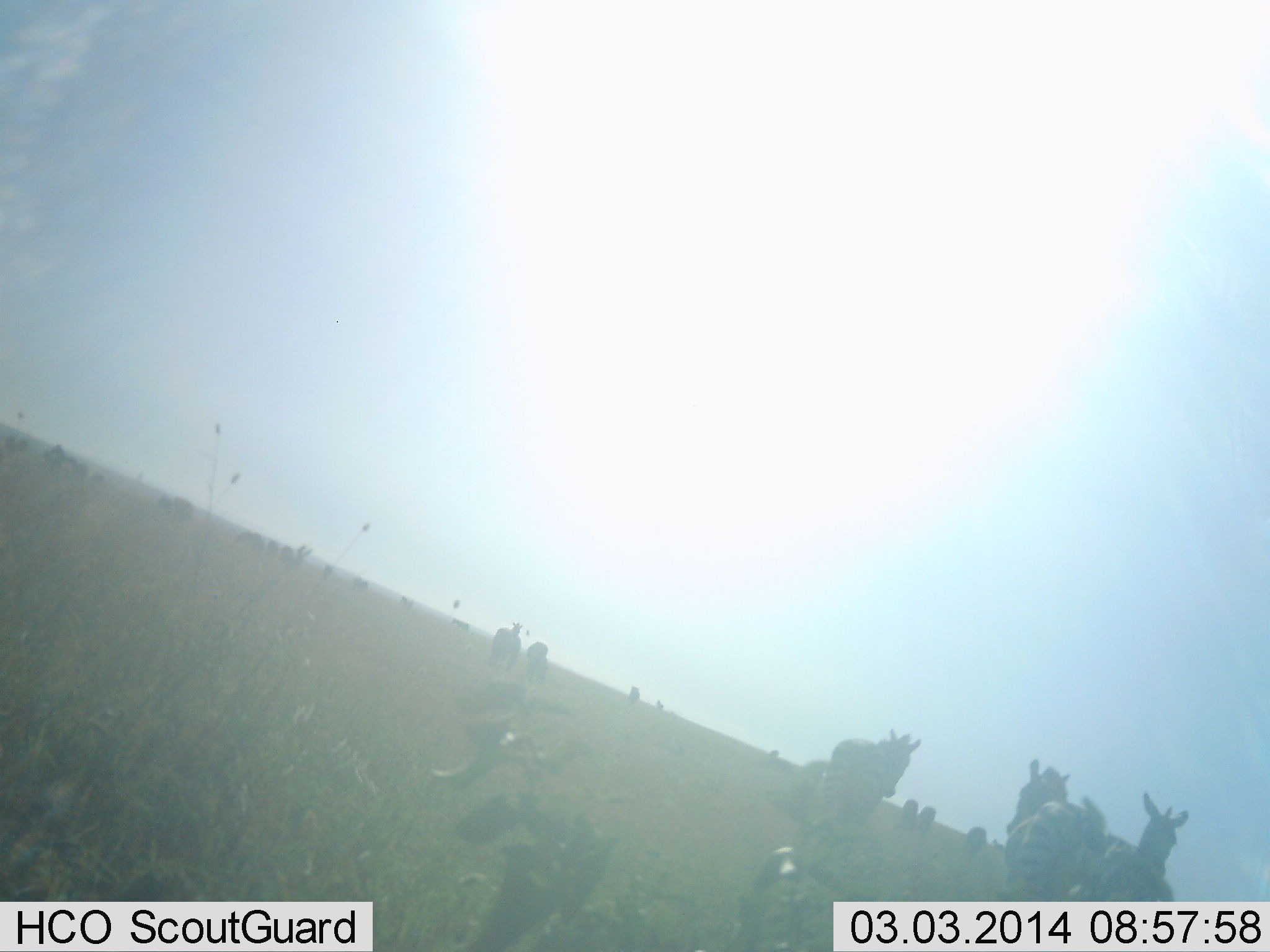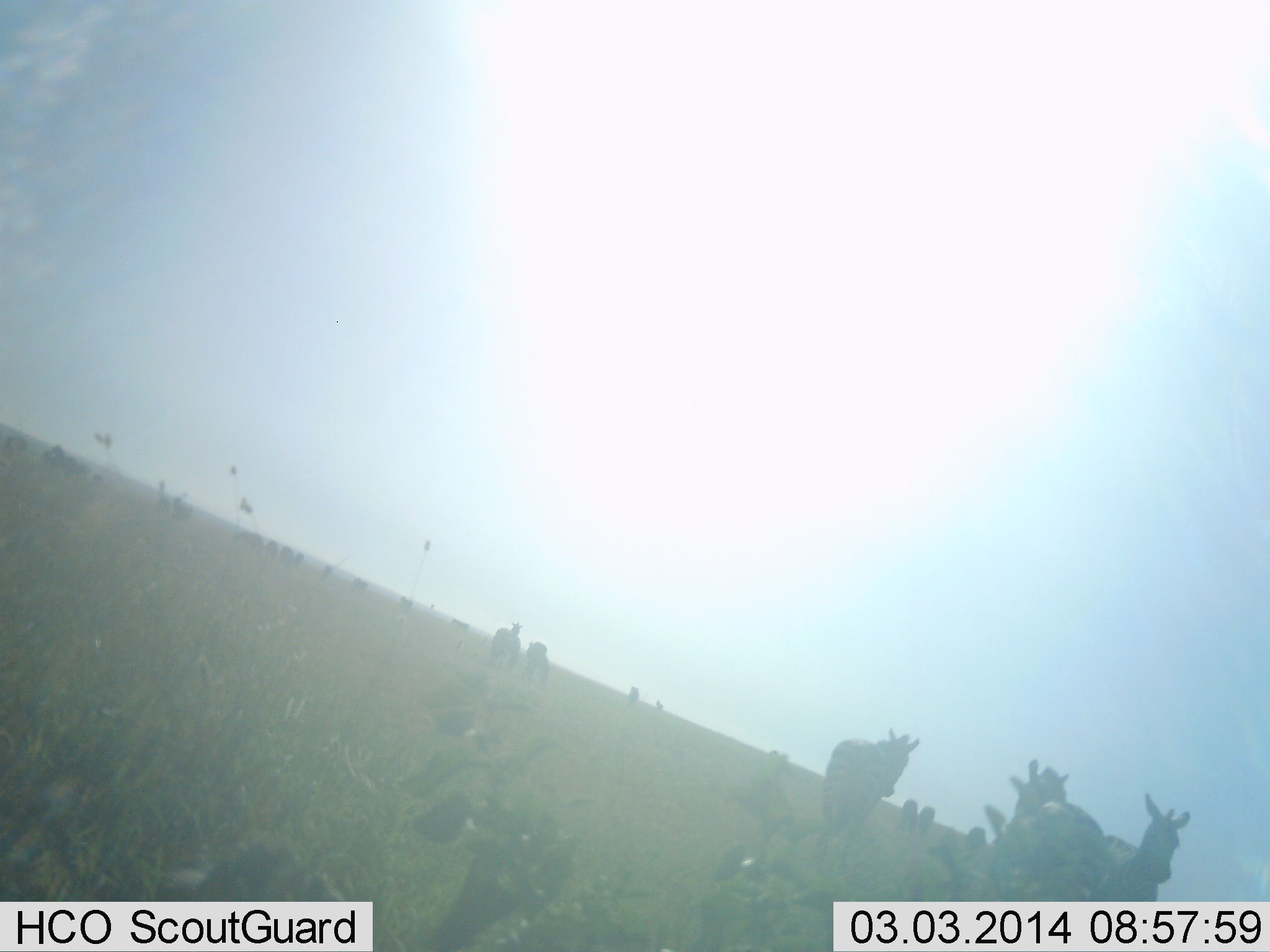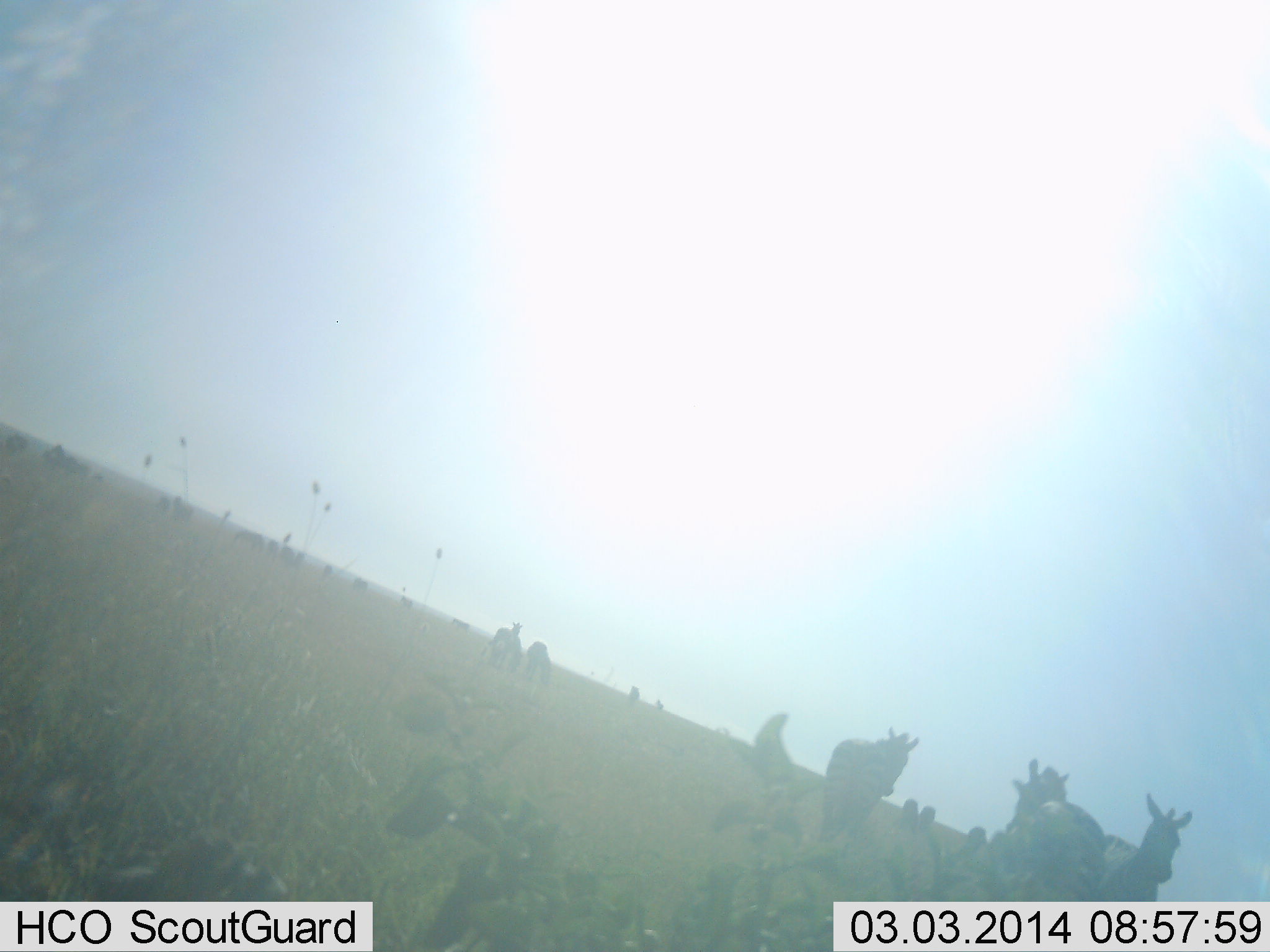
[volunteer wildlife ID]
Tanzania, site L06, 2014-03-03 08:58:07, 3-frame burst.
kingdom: Animalia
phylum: Chordata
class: Mammalia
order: Perissodactyla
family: Equidae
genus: Equus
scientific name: Equus quagga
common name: plains zebra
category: zebra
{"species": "zebra (plains zebra) (Equus quagga)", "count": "5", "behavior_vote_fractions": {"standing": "82%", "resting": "0%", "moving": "9%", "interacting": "0%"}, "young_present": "0%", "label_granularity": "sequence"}